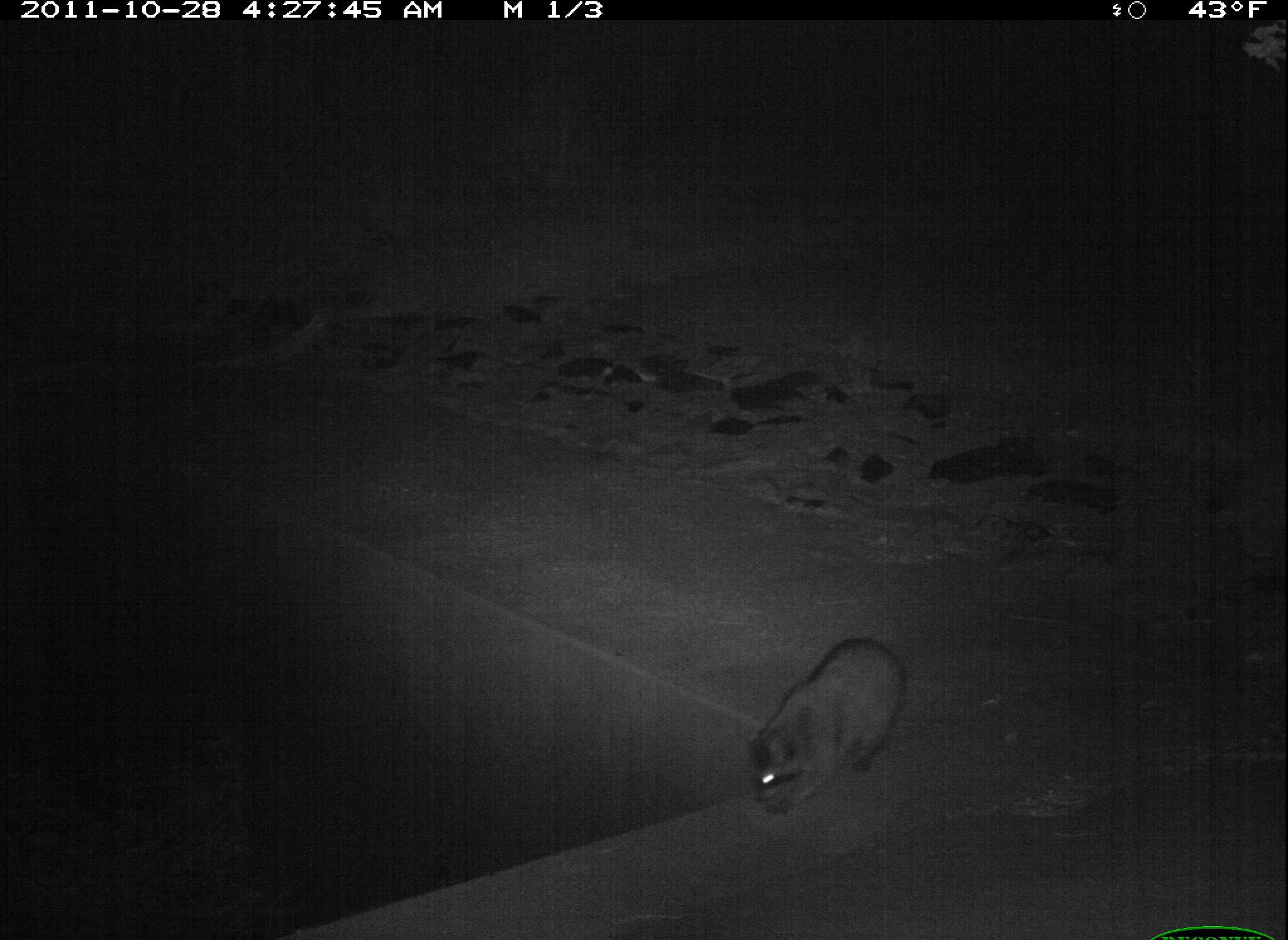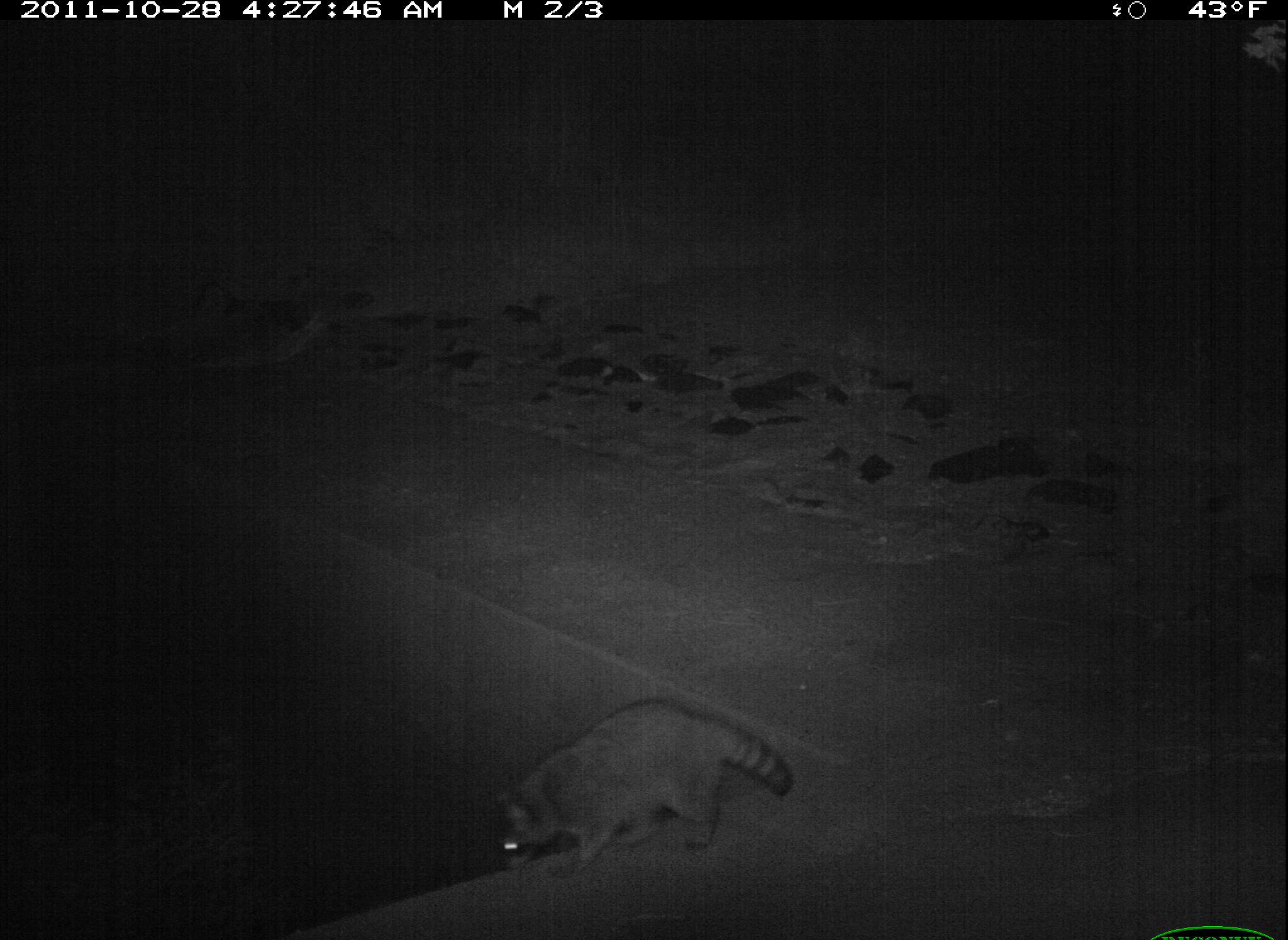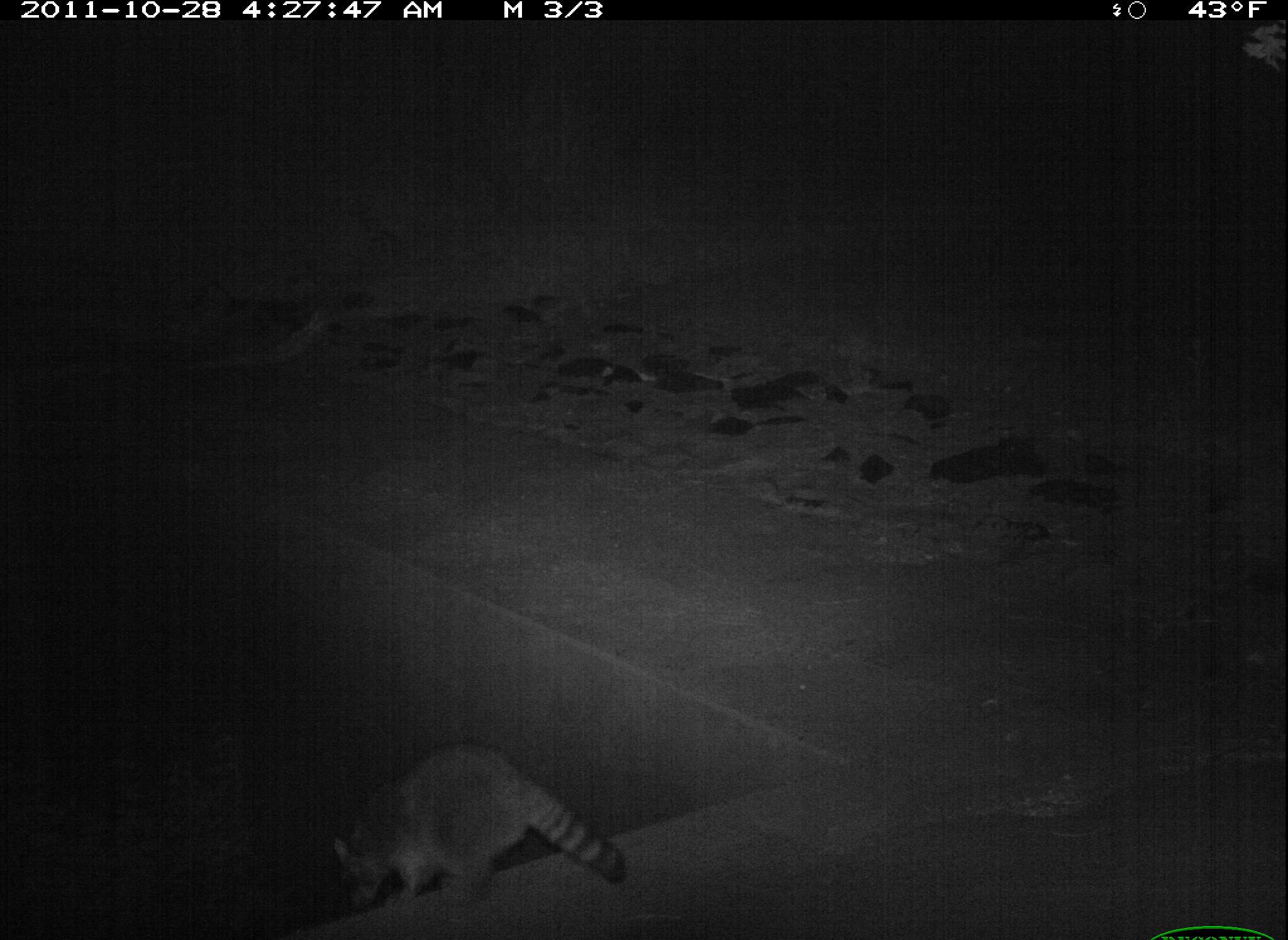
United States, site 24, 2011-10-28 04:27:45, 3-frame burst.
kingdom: Animalia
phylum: Chordata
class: Mammalia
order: Carnivora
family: Procyonidae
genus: Procyon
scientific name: Procyon lotor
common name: raccoon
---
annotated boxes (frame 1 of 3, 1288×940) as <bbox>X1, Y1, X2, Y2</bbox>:
raccoon: <bbox>749, 638, 906, 815</bbox>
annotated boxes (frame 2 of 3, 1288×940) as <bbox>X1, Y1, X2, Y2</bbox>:
raccoon: <bbox>489, 698, 794, 881</bbox>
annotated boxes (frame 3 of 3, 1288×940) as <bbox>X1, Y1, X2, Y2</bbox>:
raccoon: <bbox>331, 742, 631, 924</bbox>